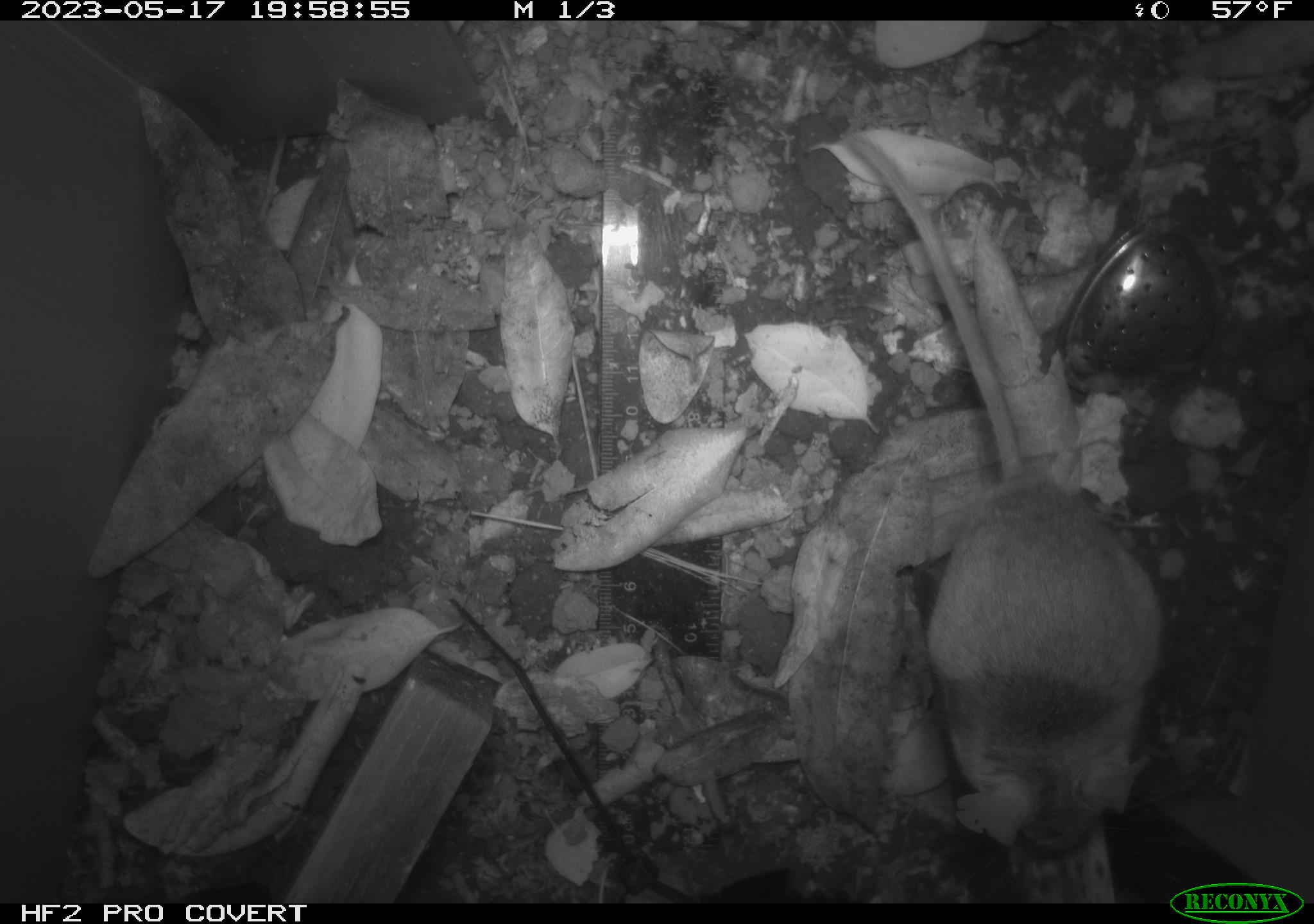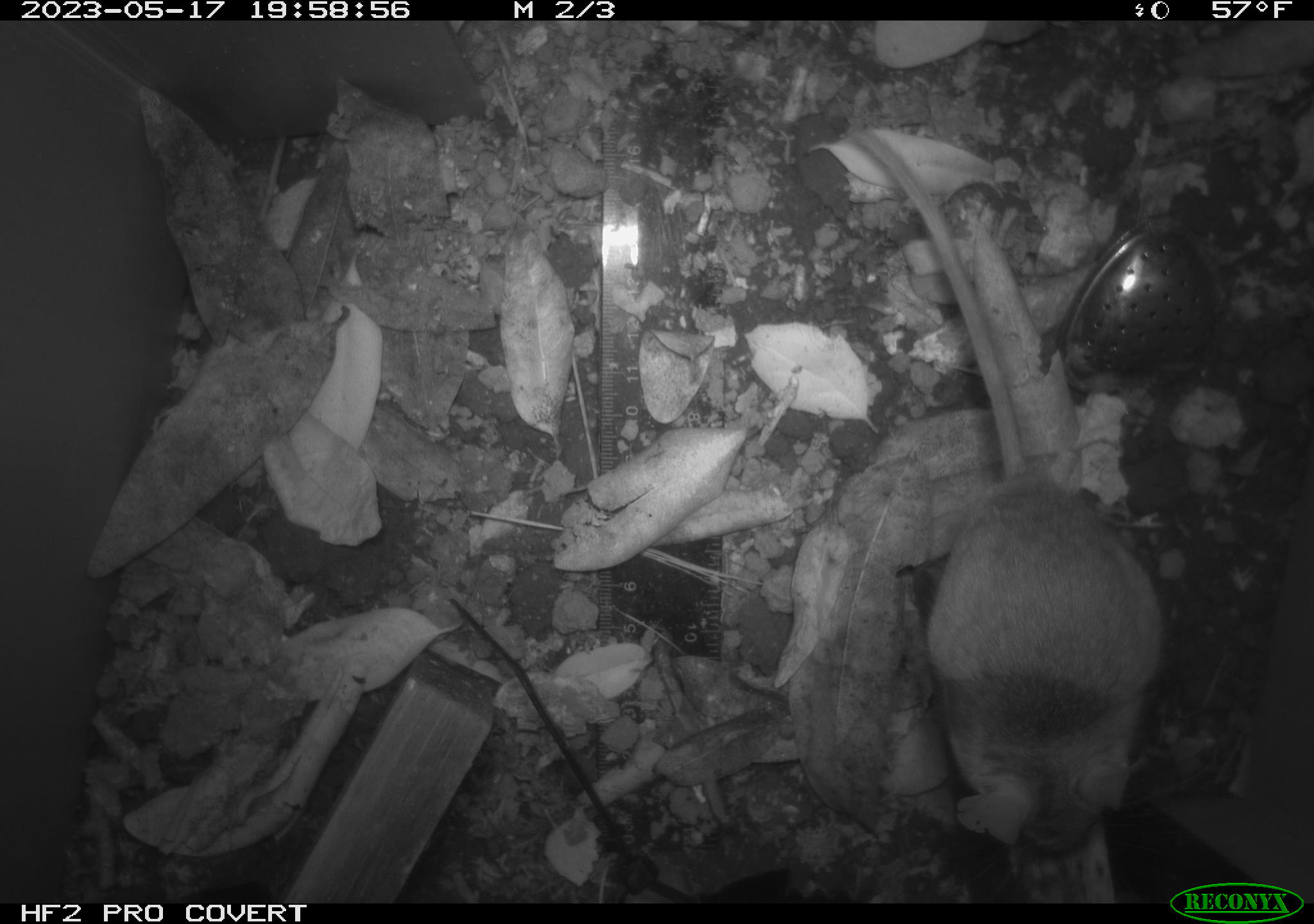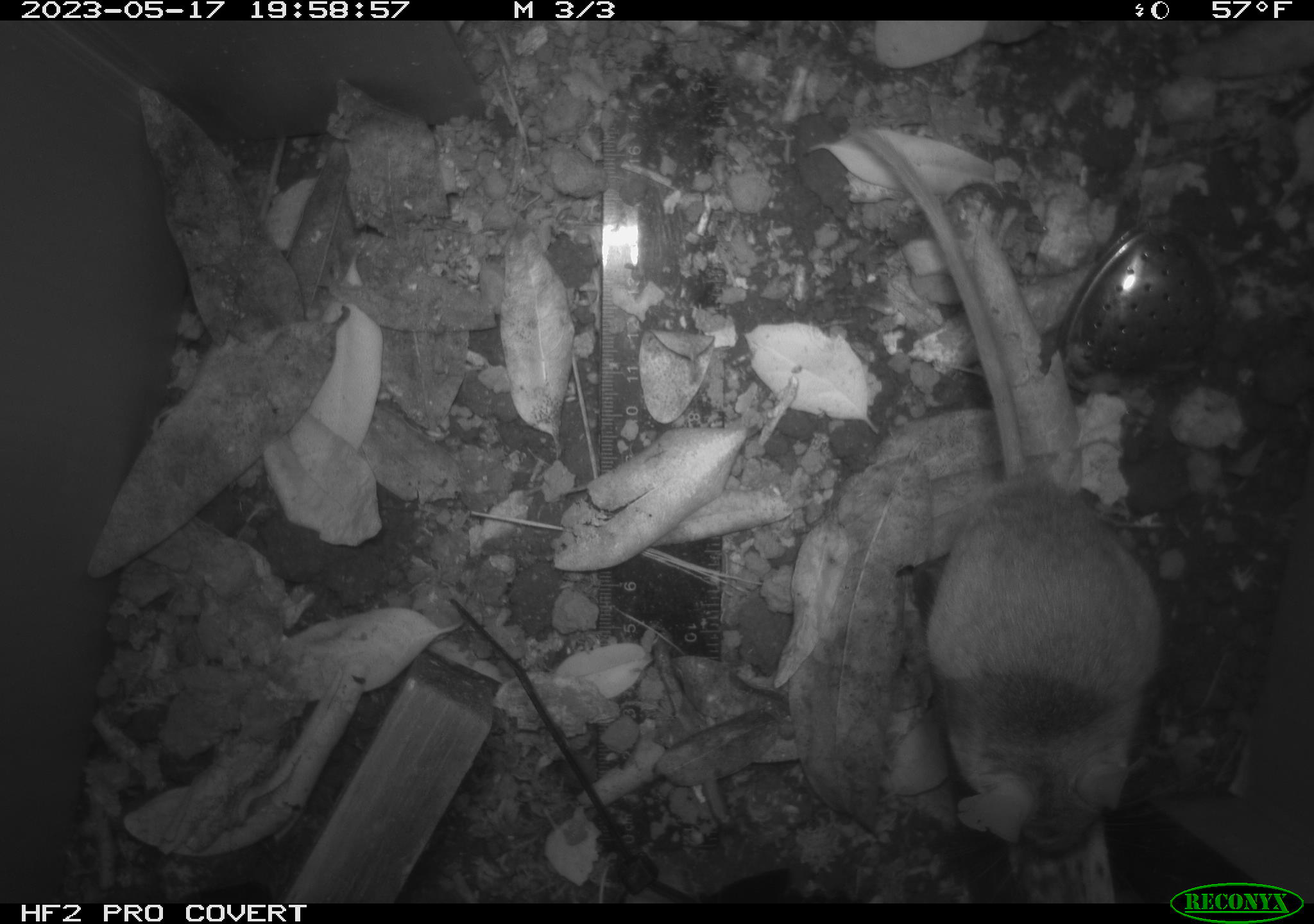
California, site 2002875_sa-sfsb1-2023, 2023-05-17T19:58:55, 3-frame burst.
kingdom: Animalia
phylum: Chordata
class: Mammalia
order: Rodentia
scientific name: Rodentia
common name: mouse species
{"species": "mouse species (Rodentia)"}